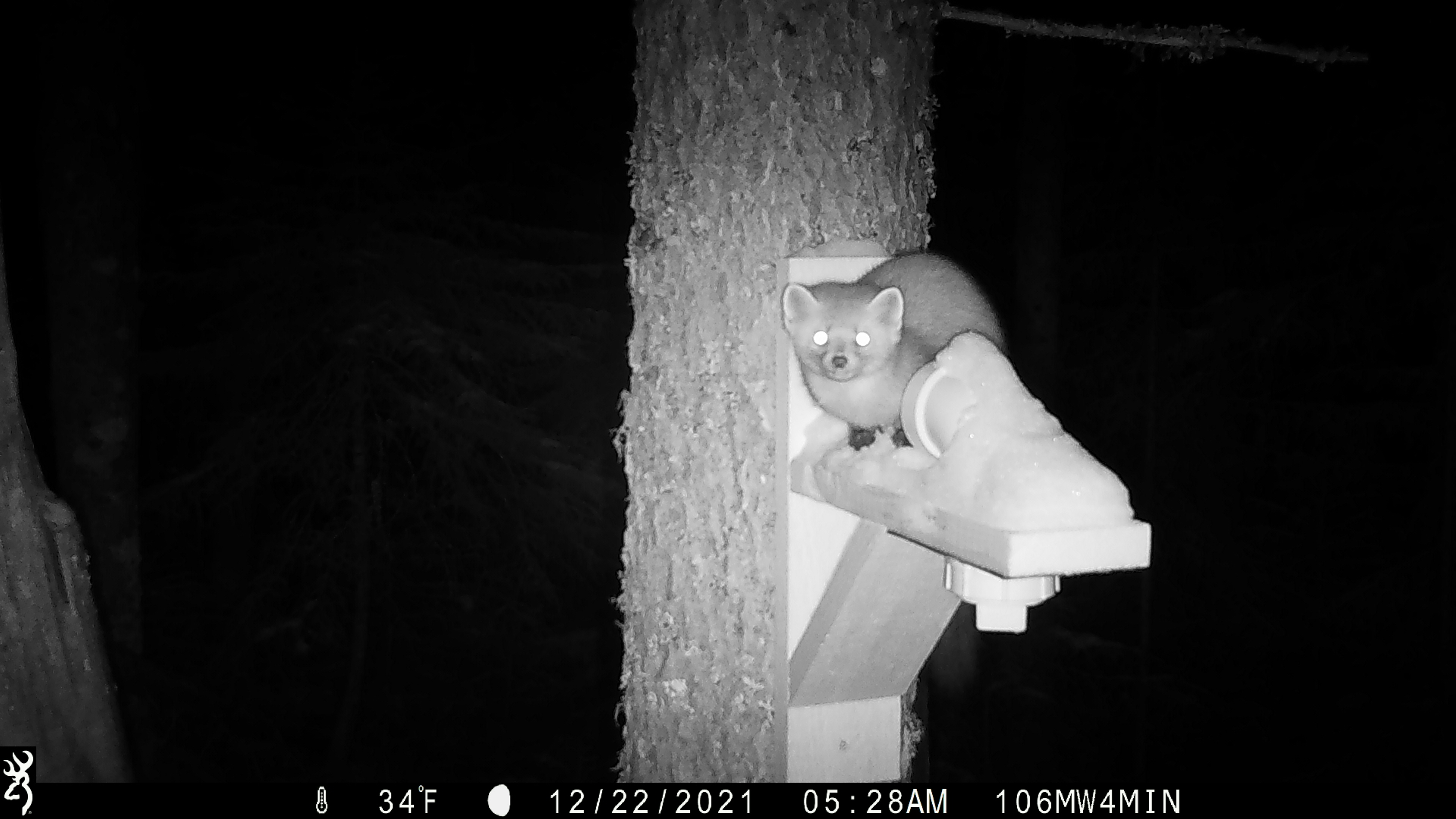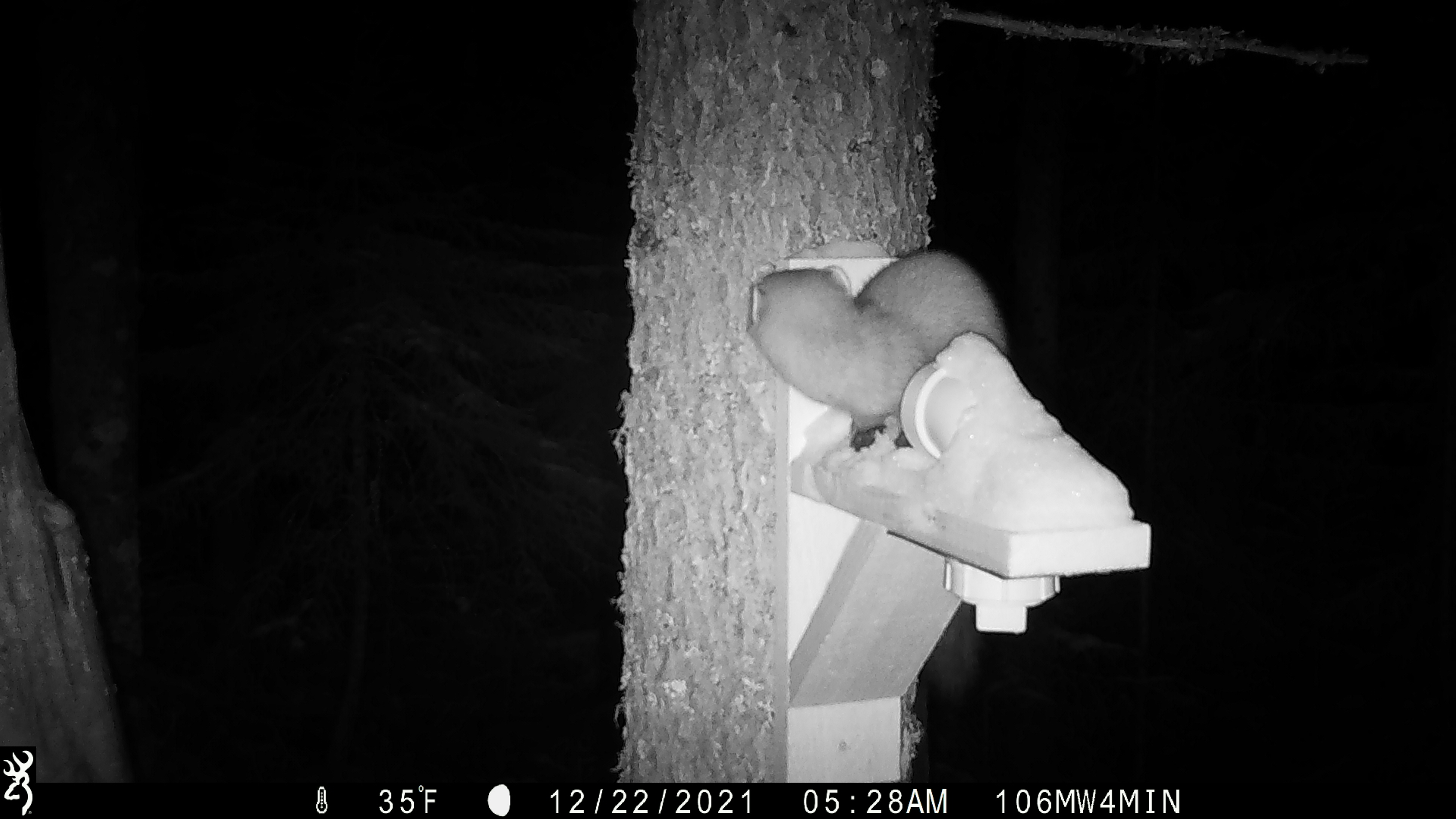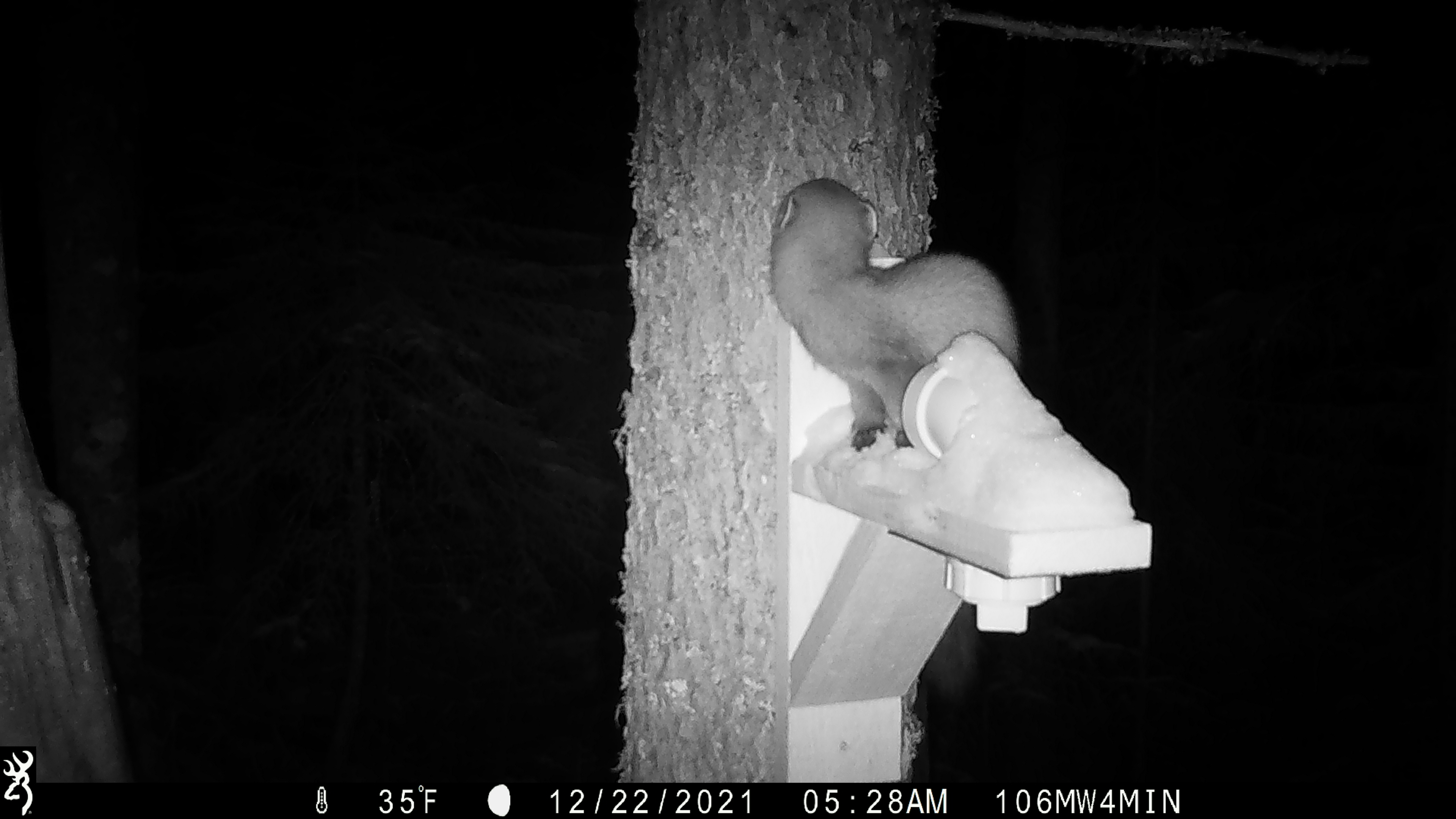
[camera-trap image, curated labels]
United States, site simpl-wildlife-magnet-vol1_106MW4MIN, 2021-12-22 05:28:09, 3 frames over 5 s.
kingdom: Animalia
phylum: Chordata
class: Mammalia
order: Carnivora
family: Mustelidae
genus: Martes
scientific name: Martes americana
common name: american marten